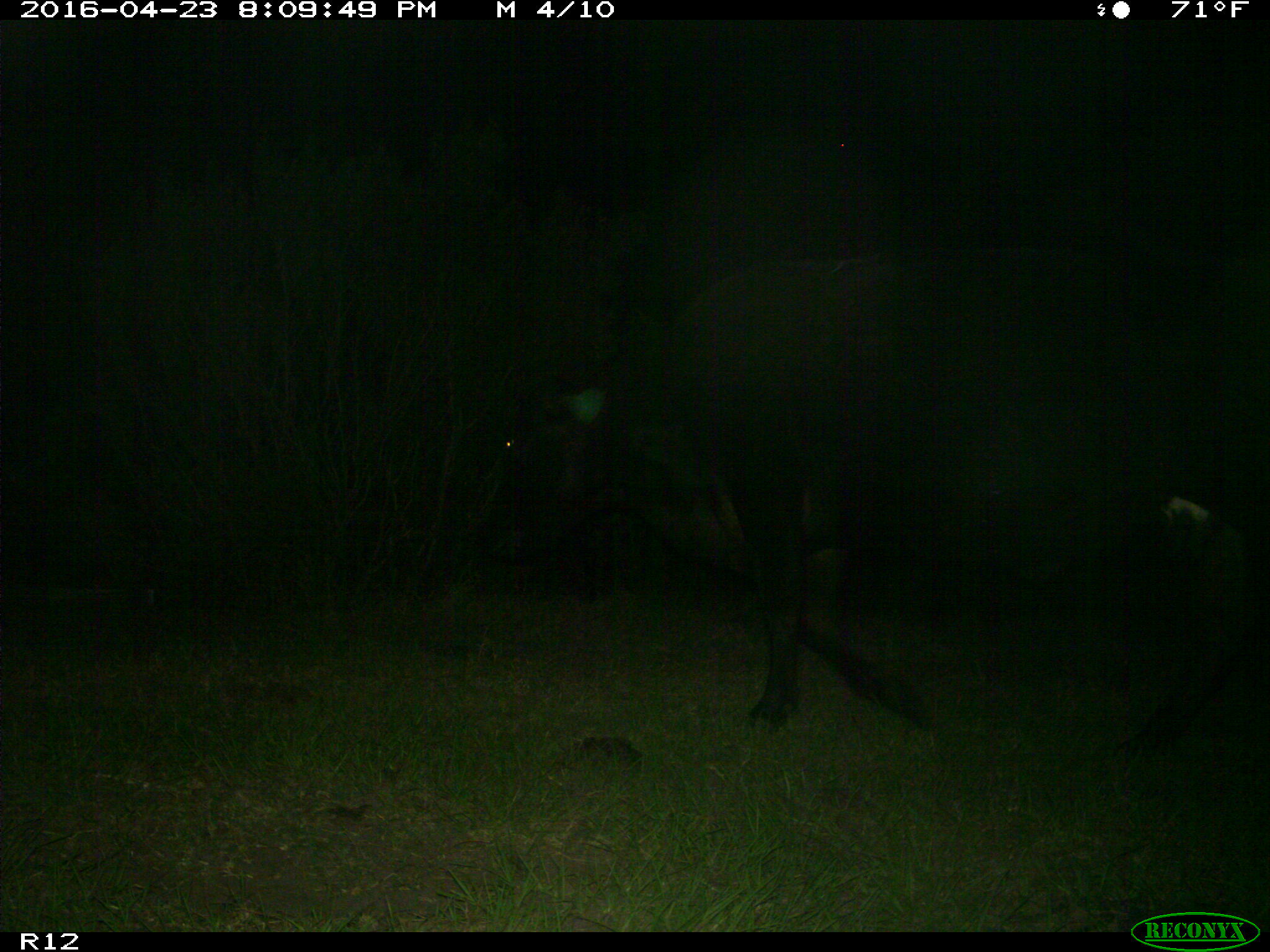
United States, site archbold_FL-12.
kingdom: Animalia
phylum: Chordata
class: Mammalia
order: Artiodactyla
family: Bovidae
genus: Bos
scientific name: Bos taurus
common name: domestic cow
Bos taurus (domestic cow).